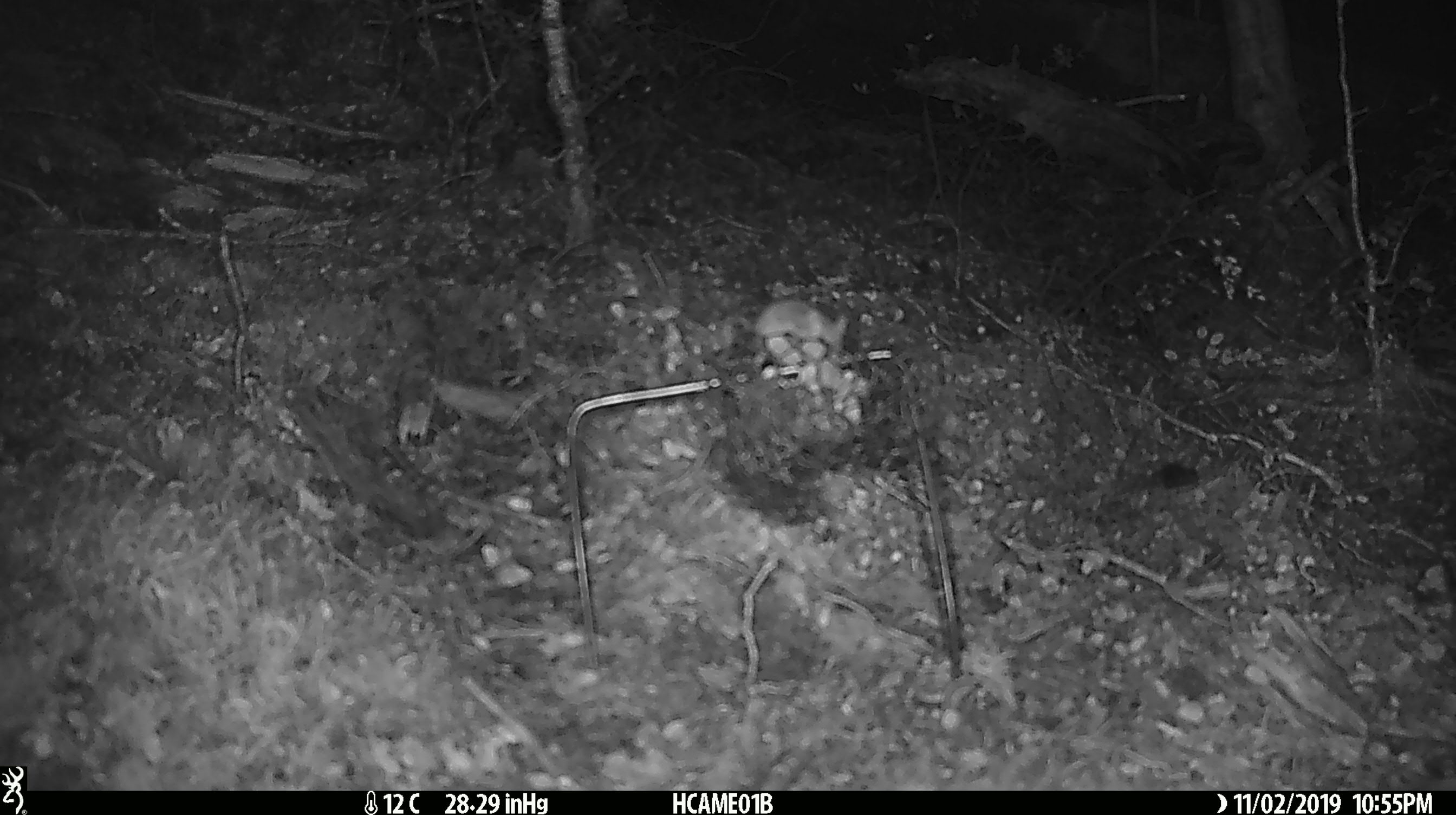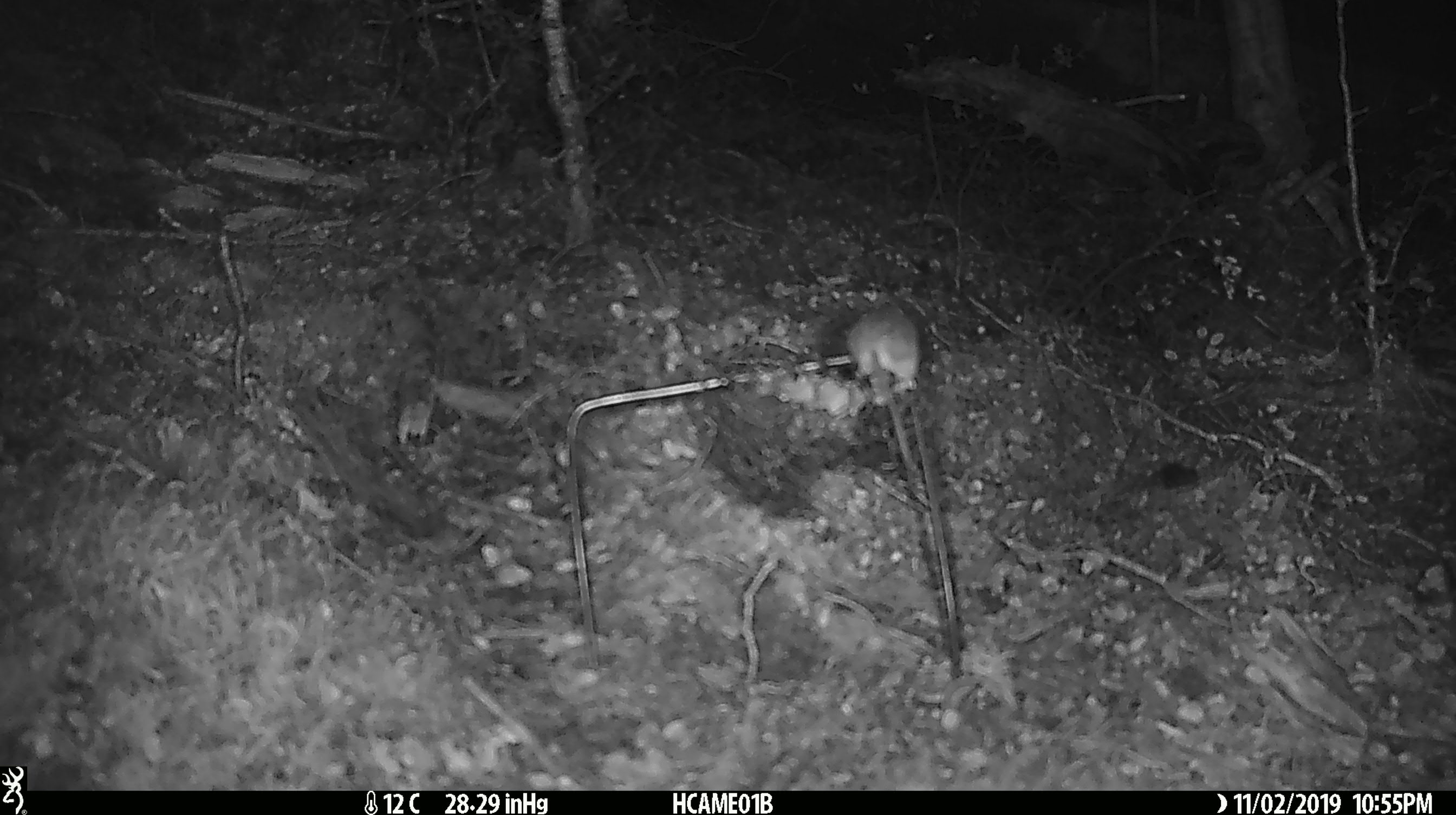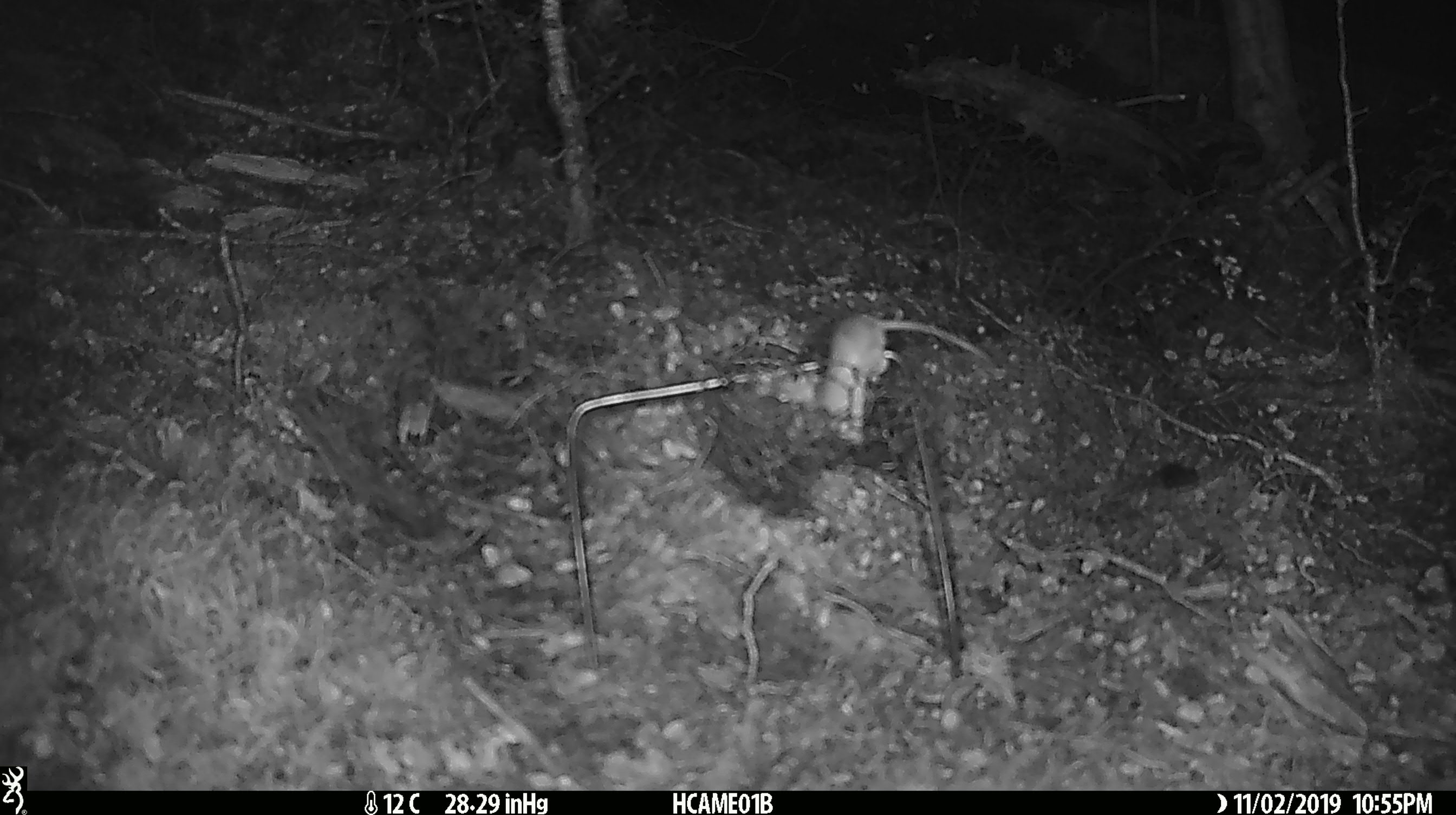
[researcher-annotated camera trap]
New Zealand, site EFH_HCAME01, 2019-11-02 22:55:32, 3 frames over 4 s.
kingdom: Animalia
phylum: Chordata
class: Mammalia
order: Rodentia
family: Muridae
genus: Mus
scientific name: Mus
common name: mouse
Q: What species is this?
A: Mouse (Mus).